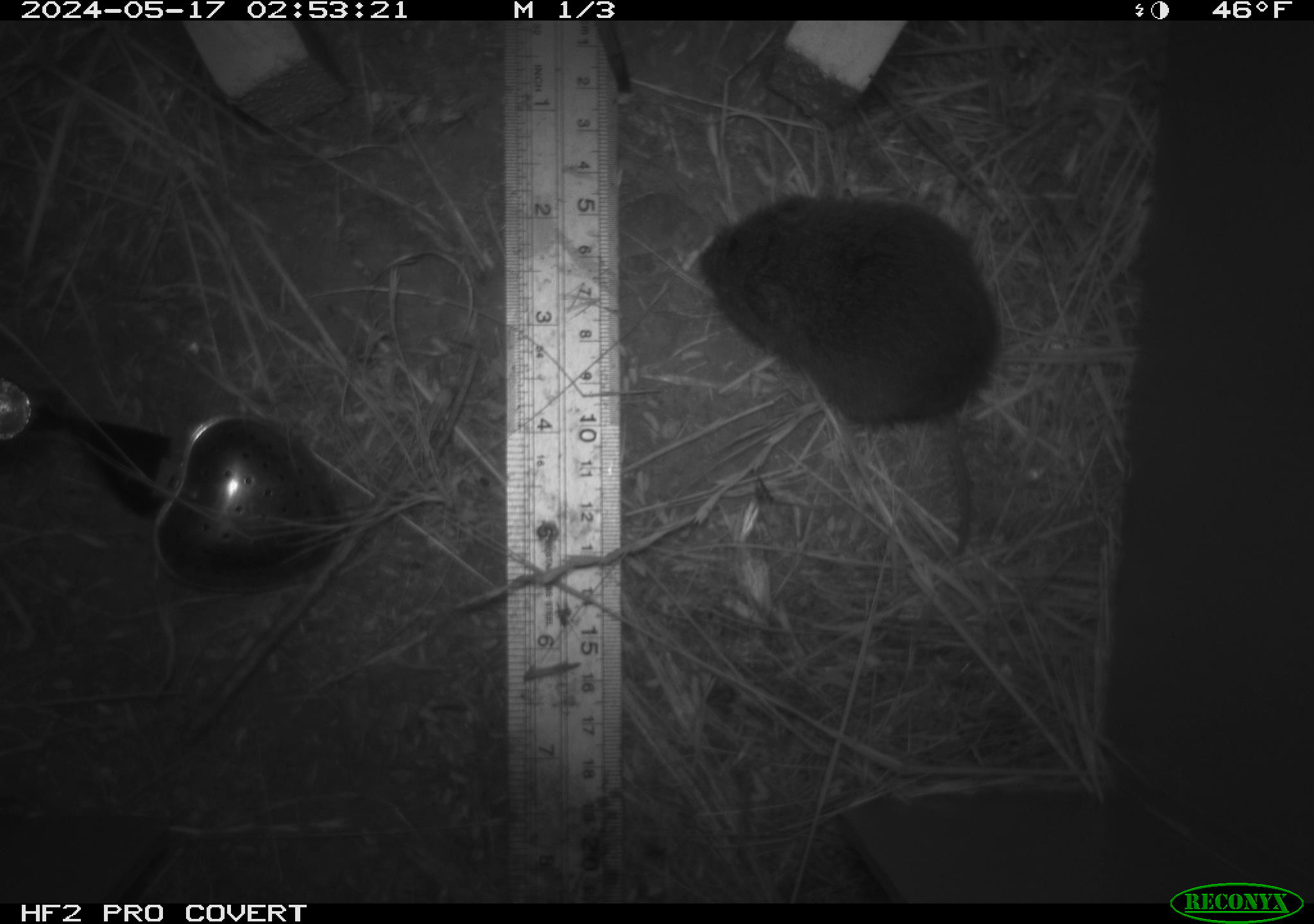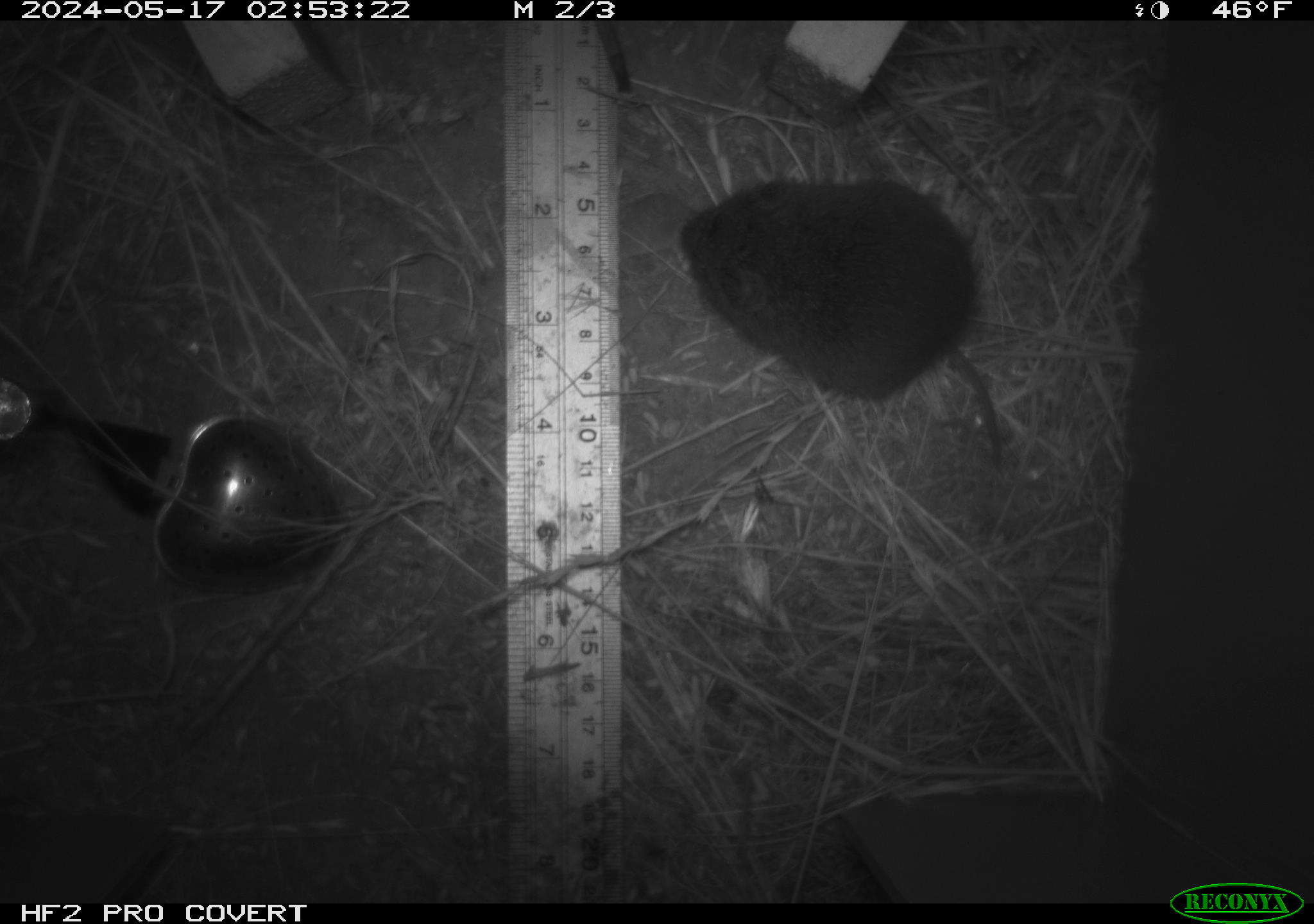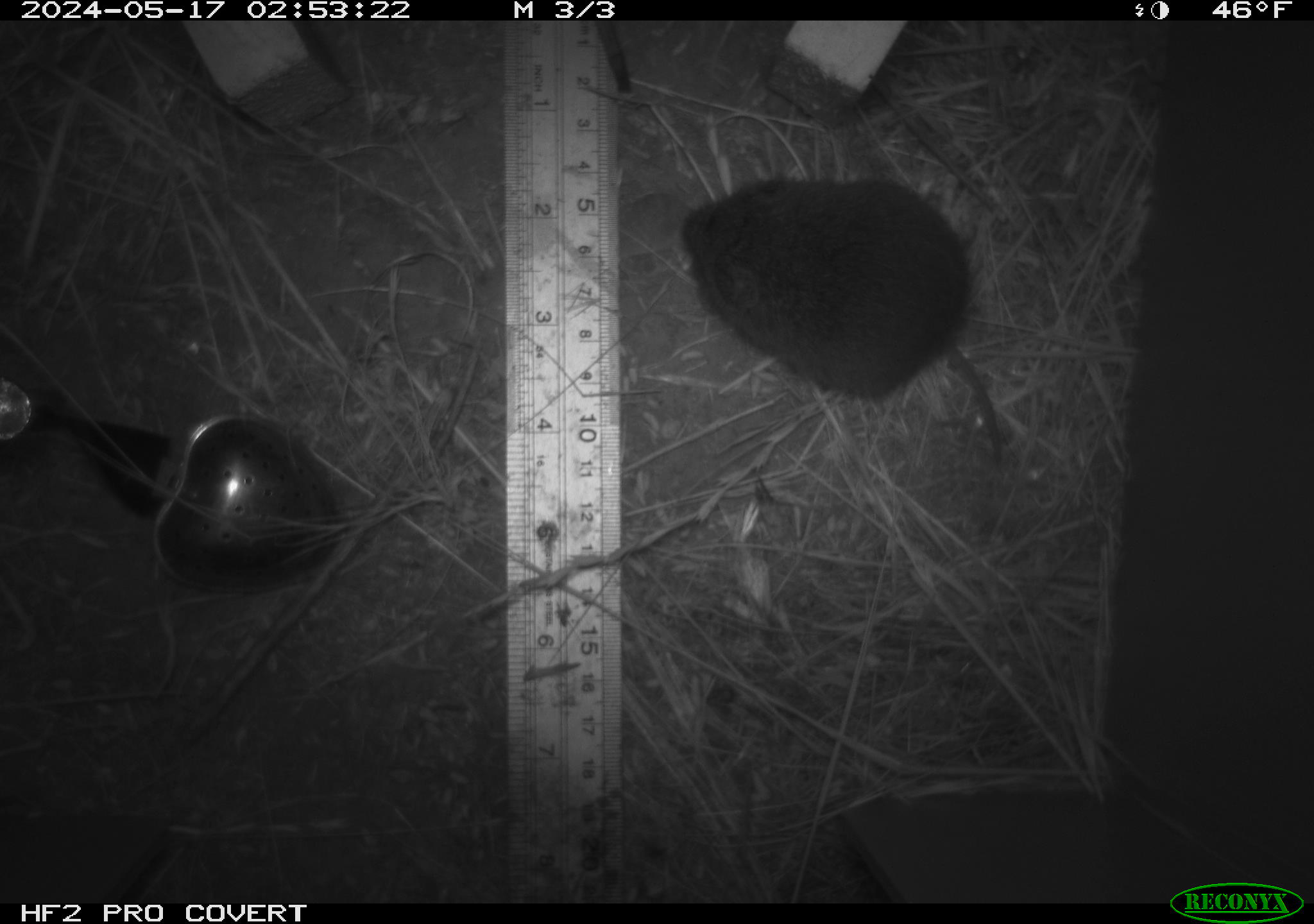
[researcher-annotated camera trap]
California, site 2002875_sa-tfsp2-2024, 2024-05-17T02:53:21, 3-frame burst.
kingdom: Animalia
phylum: Chordata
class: Mammalia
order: Rodentia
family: Cricetidae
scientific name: Arvicolinae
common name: voles, lemmings, and muskrats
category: arvicolinae subfamily